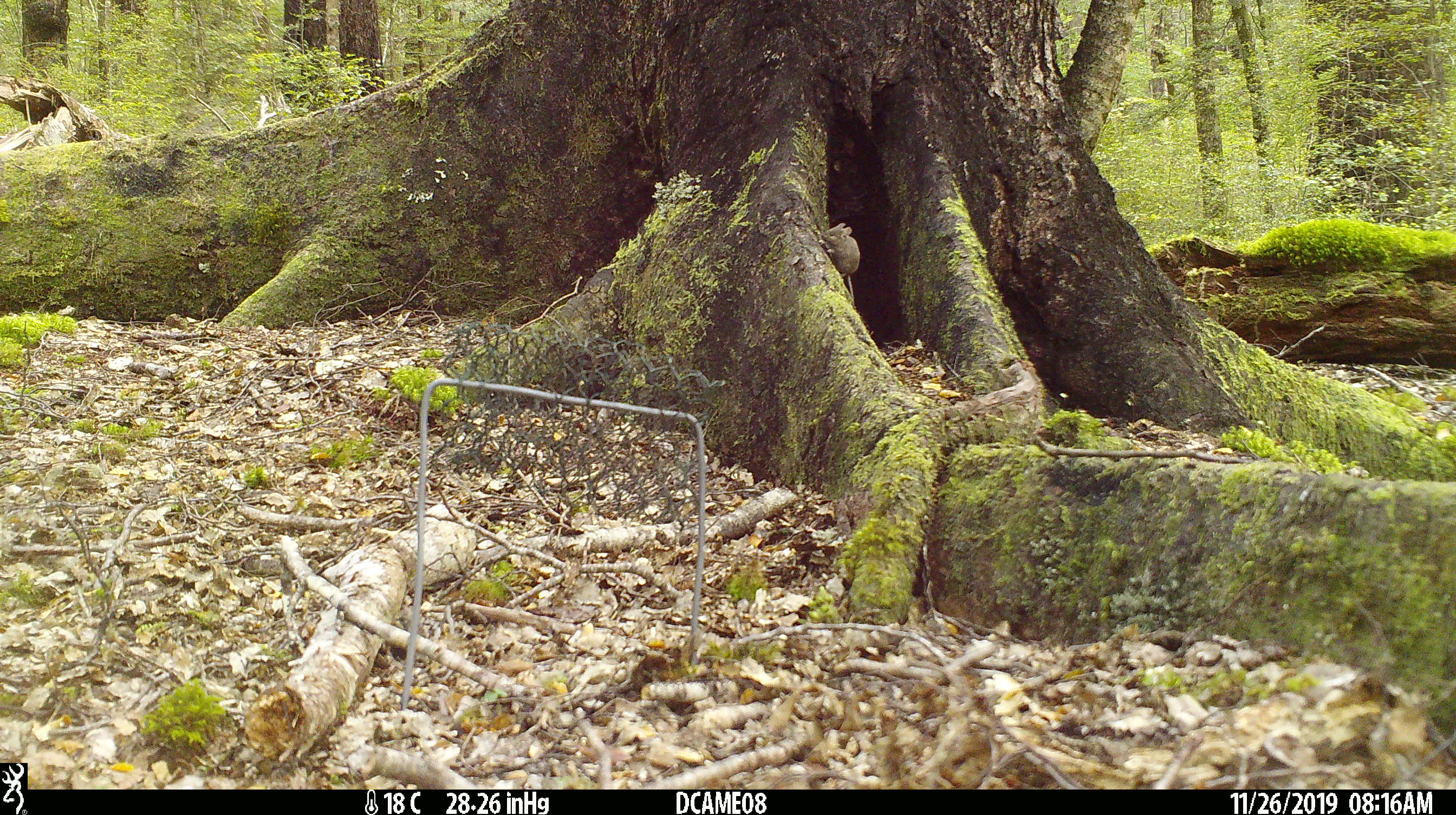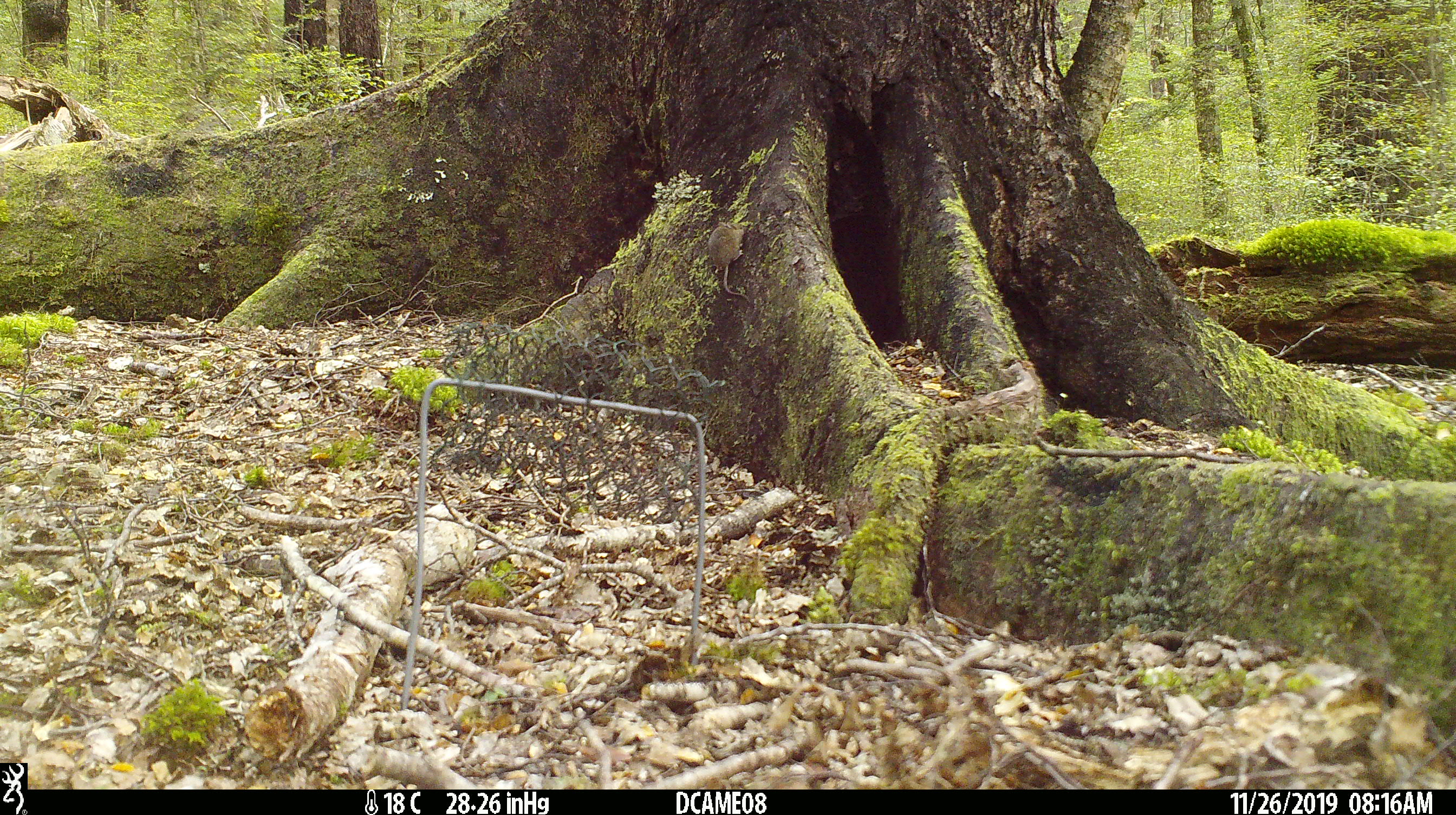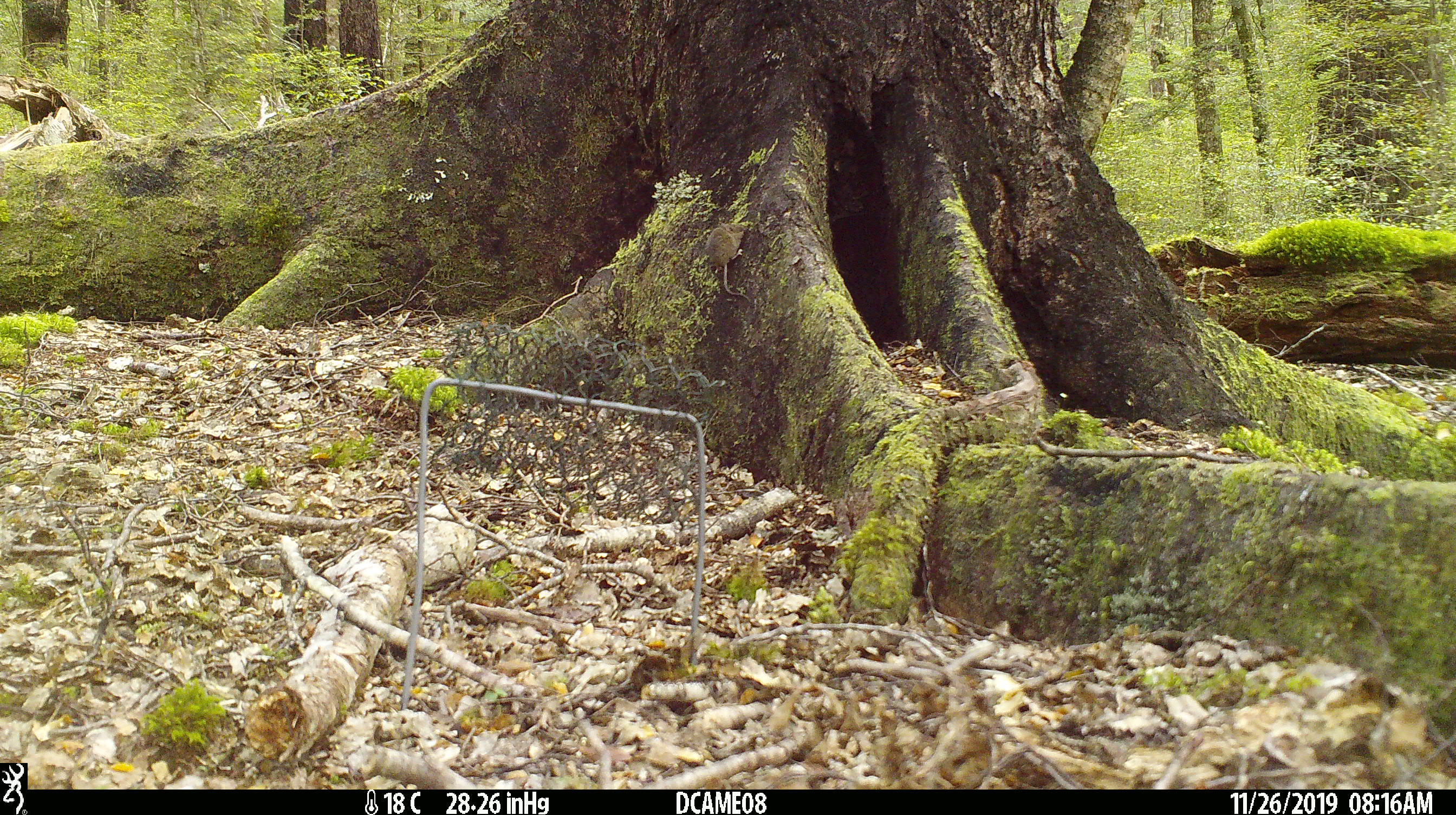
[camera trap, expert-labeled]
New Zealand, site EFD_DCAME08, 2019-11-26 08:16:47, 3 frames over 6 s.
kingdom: Animalia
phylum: Chordata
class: Mammalia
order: Rodentia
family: Muridae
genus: Mus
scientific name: Mus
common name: mouse